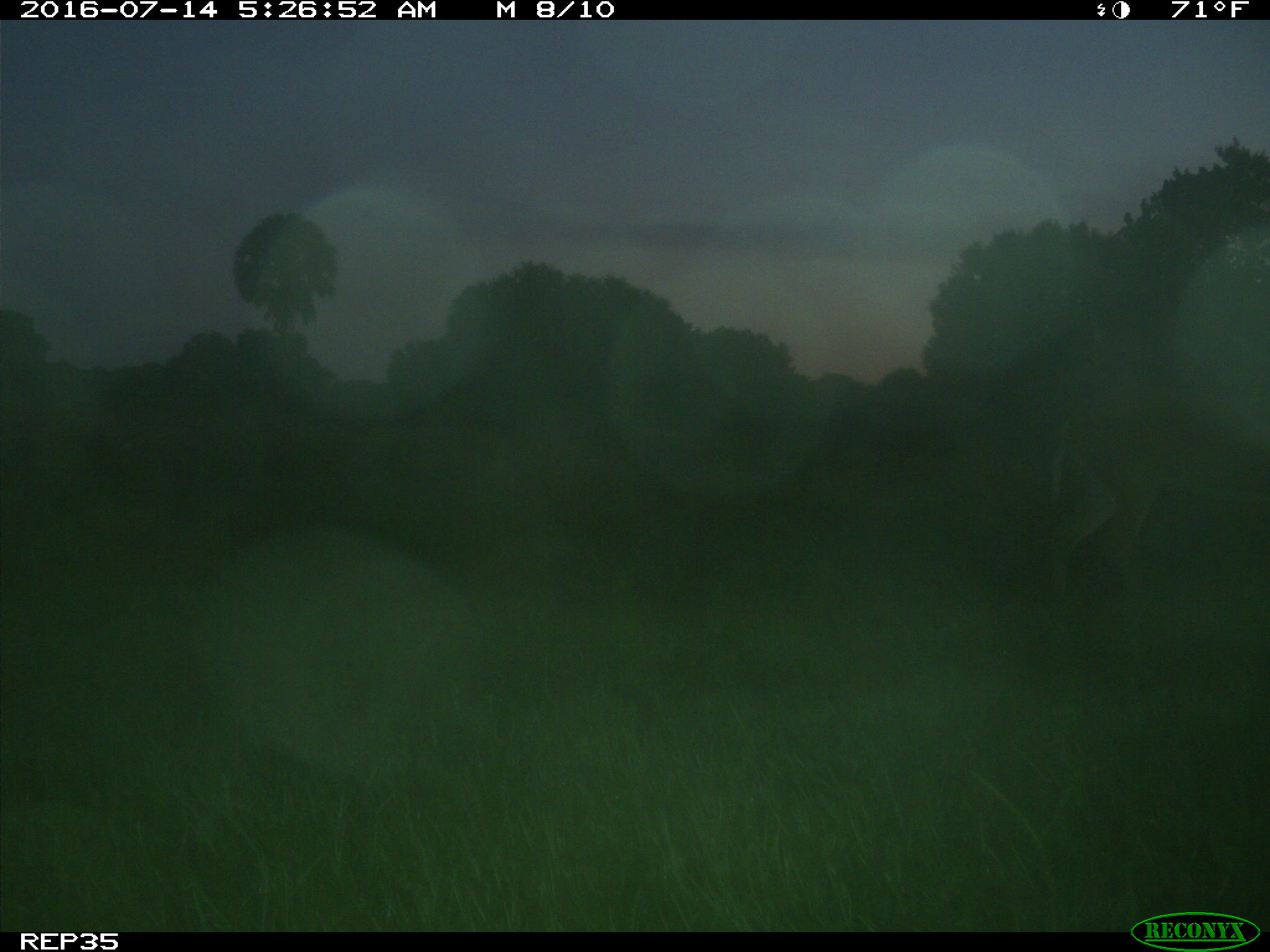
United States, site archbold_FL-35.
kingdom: Animalia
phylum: Chordata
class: Mammalia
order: Artiodactyla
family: Cervidae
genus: Odocoileus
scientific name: Odocoileus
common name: deer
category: unidentified deer